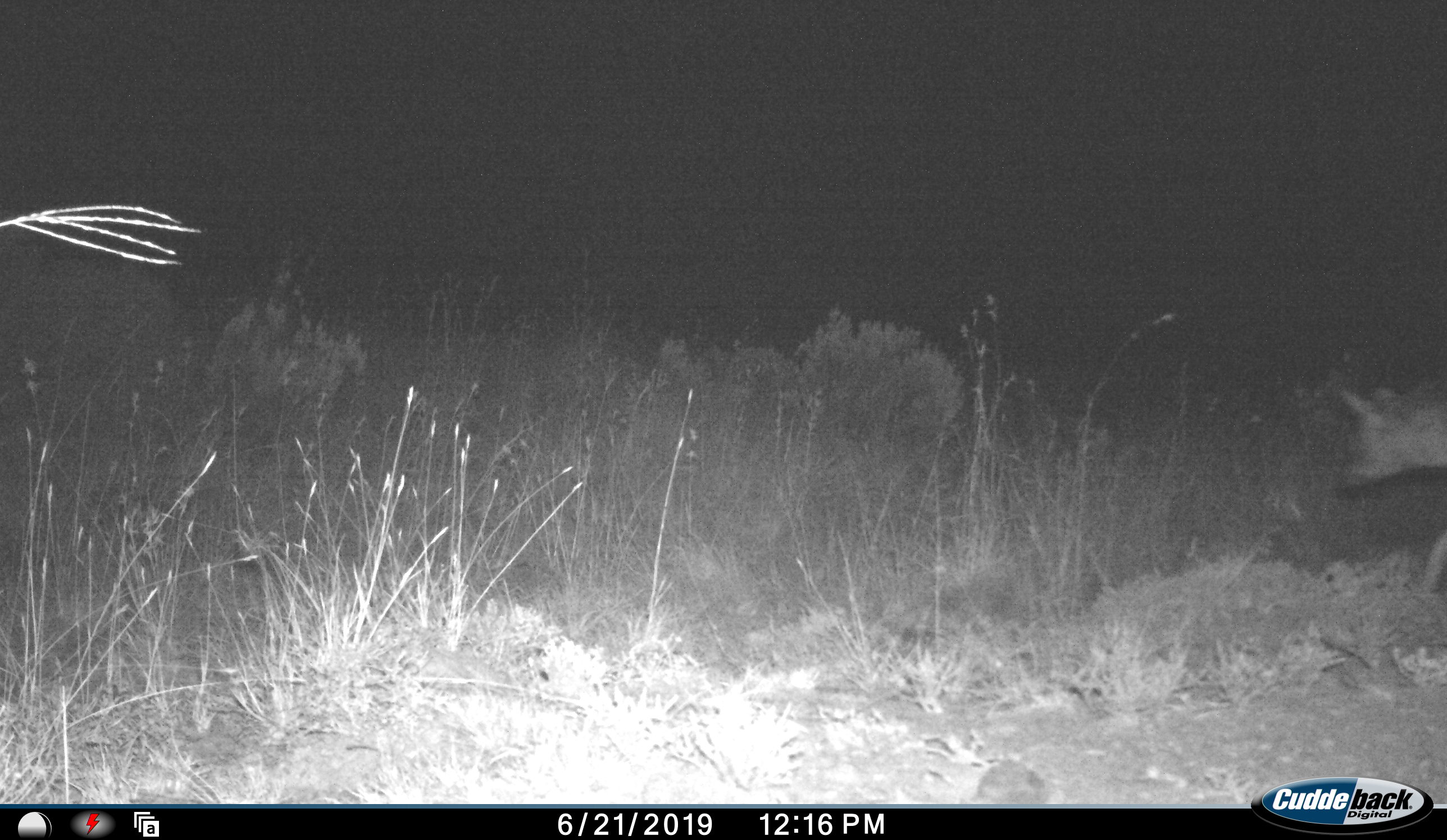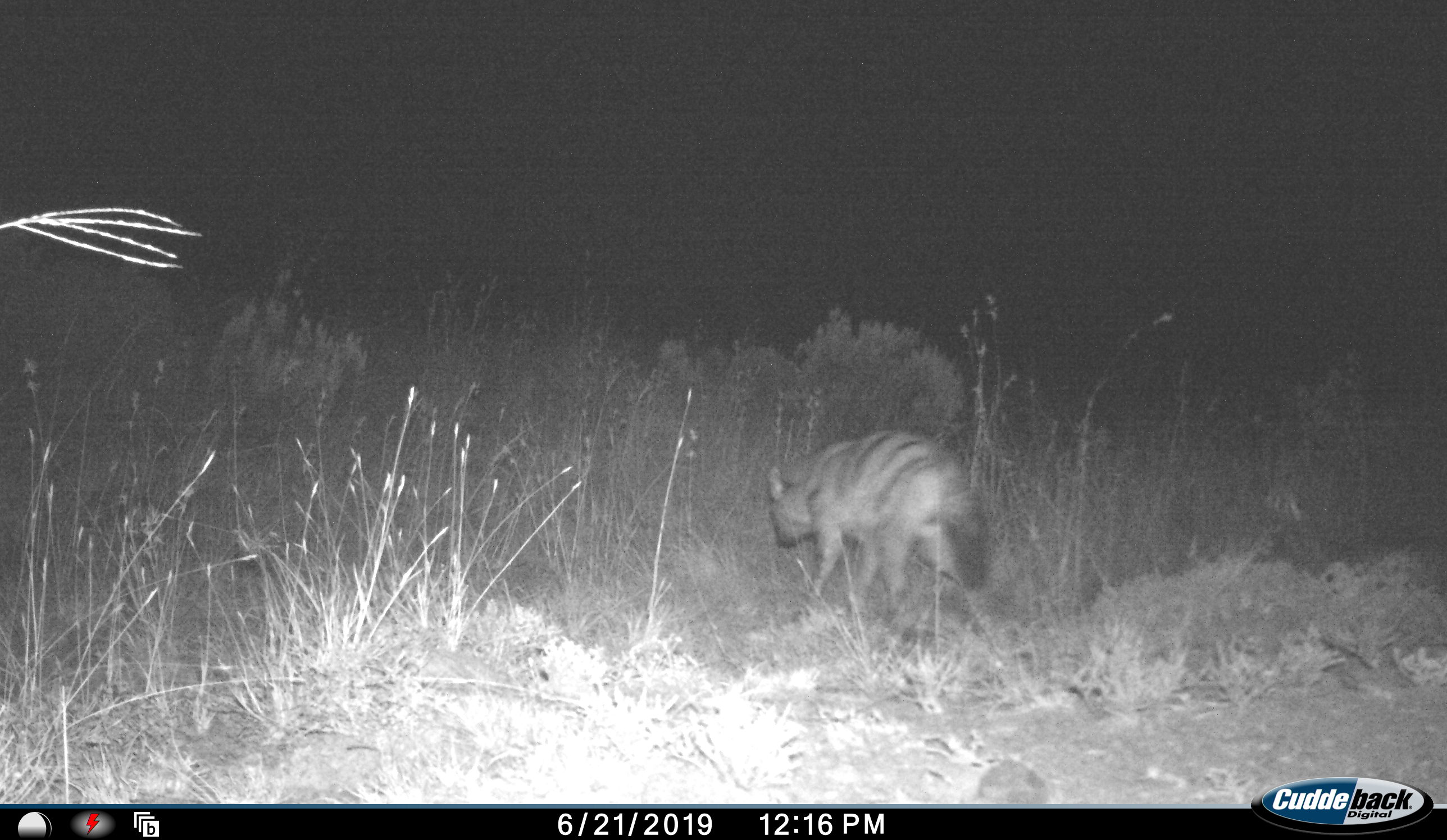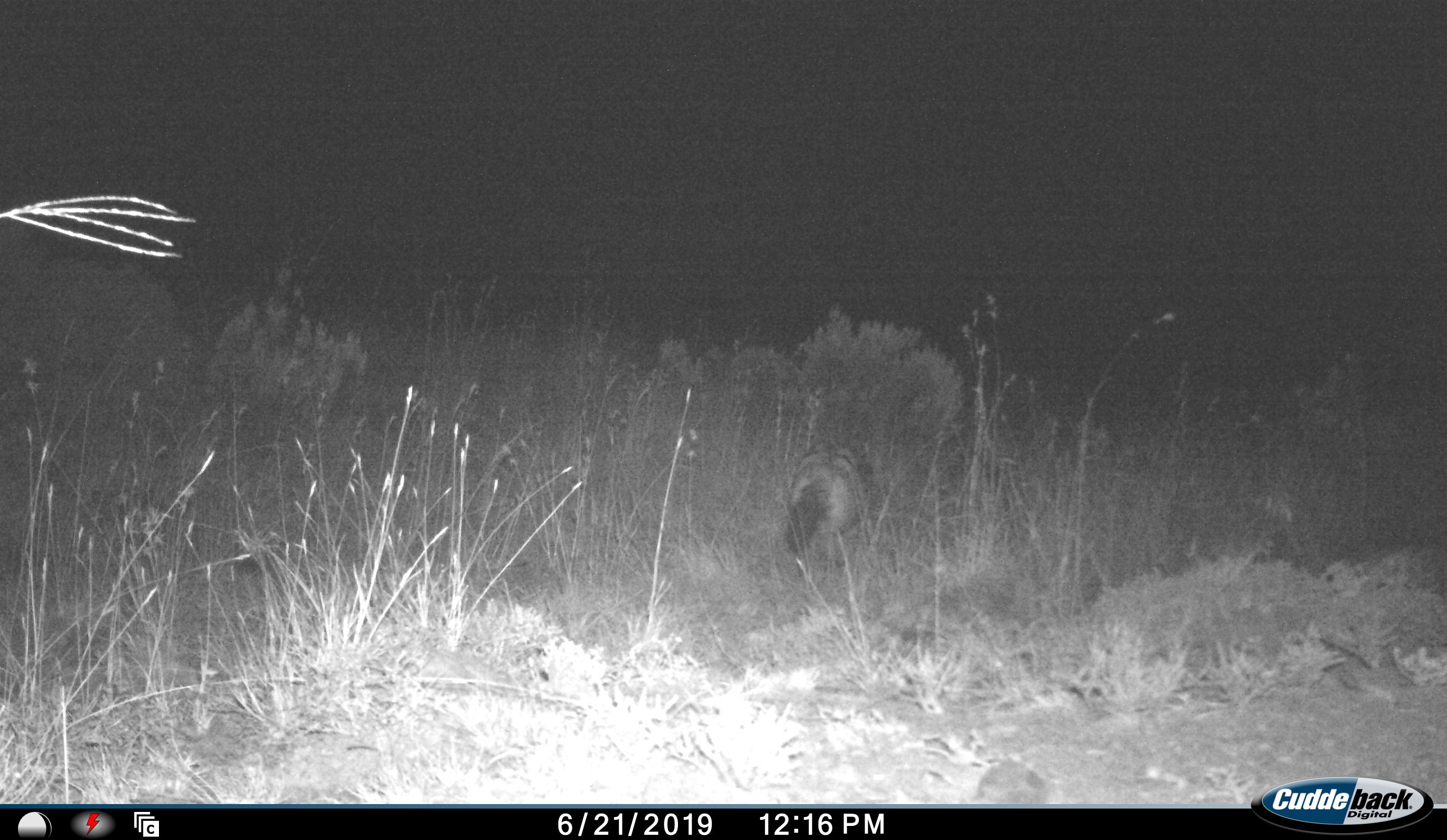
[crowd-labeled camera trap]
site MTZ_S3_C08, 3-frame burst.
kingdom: Animalia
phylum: Chordata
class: Mammalia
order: Carnivora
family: Hyaenidae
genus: Proteles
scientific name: Proteles cristatus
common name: aardwolf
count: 1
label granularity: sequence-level